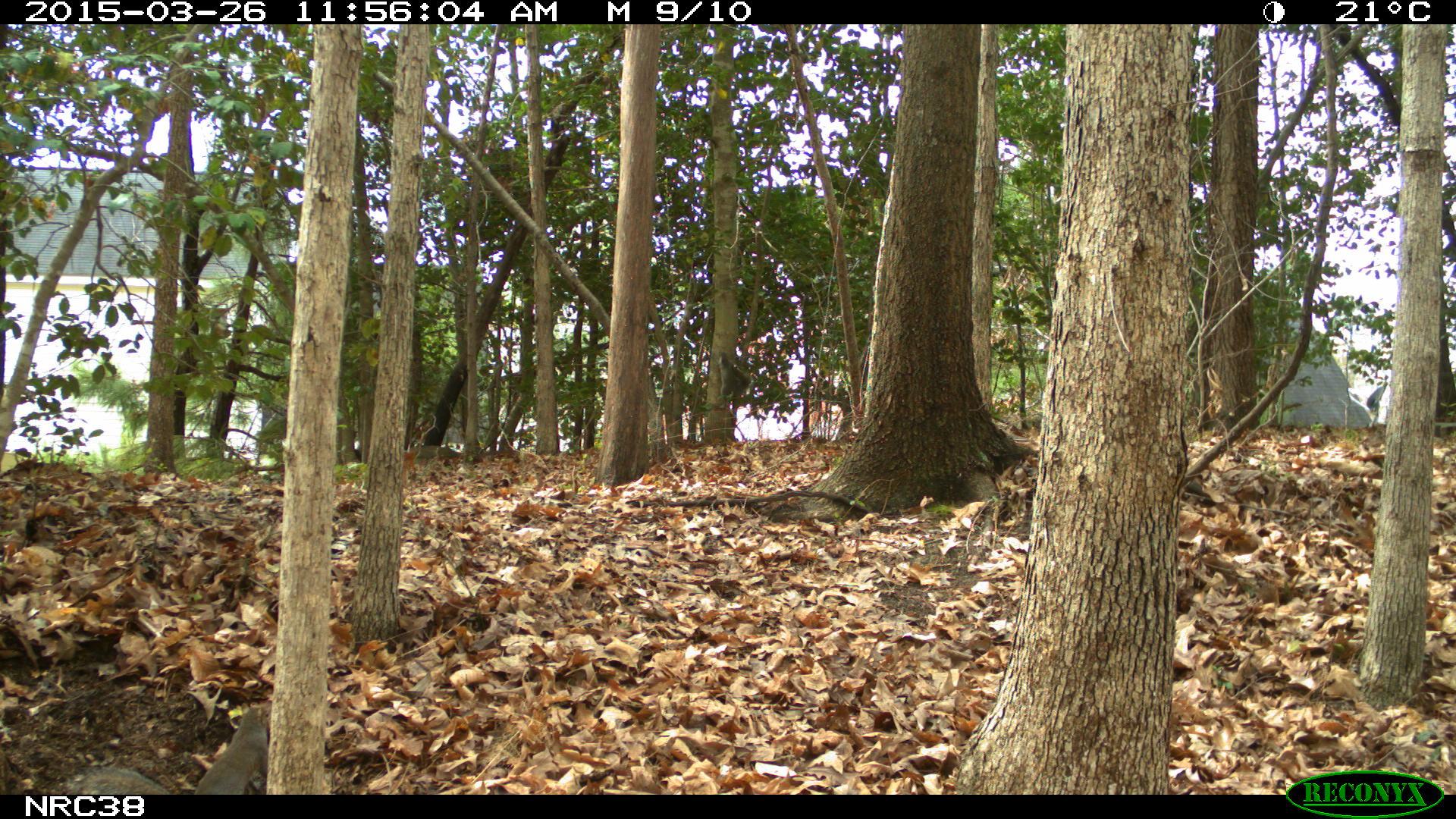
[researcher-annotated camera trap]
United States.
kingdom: Animalia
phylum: Chordata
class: Mammalia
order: Rodentia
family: Sciuridae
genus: Sciurus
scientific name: Sciurus carolinensis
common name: eastern gray squirrel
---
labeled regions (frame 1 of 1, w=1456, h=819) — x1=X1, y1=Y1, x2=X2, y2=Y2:
Eastern Gray Squirrel: x1=48, y1=701, x2=273, y2=794